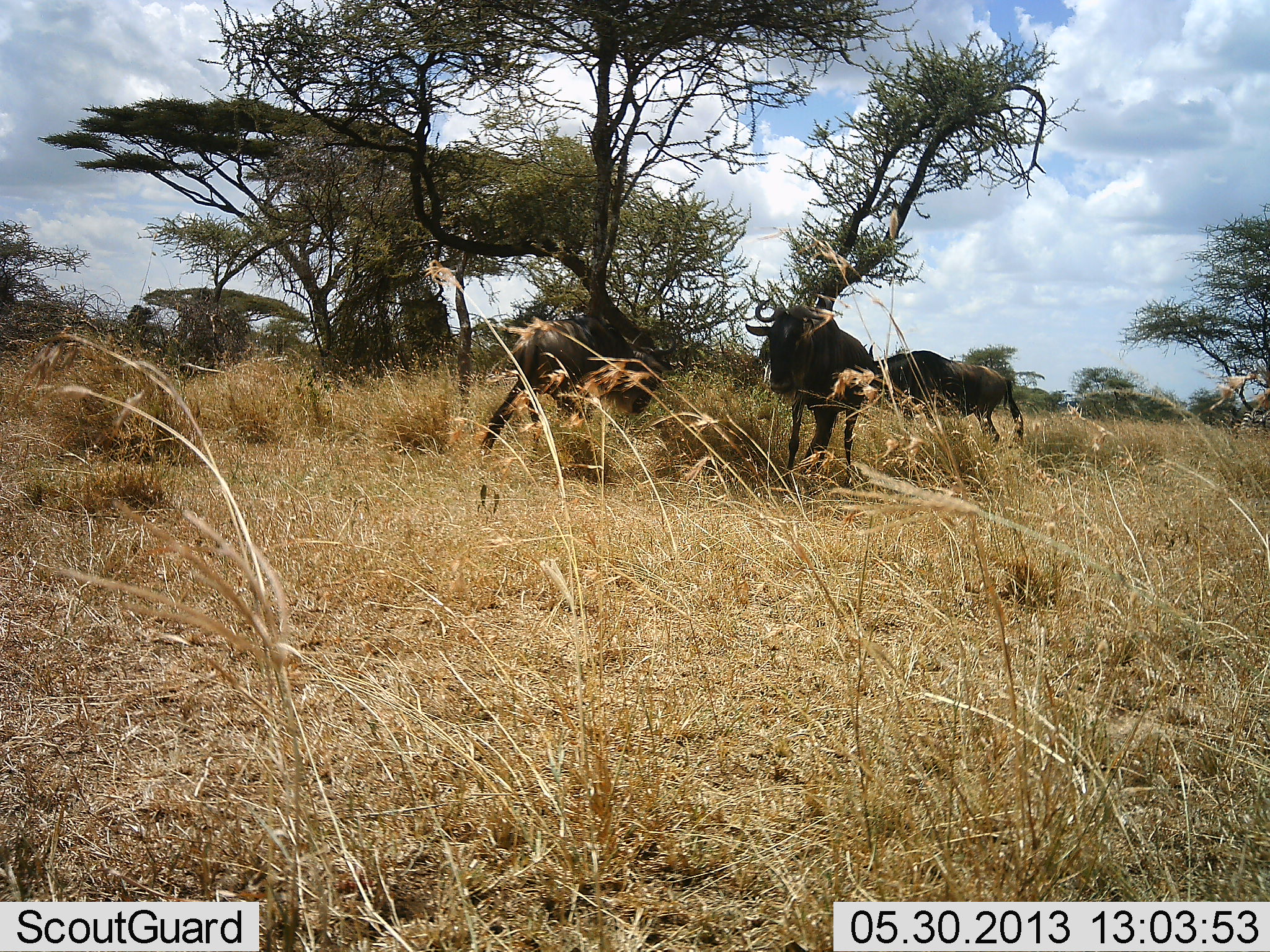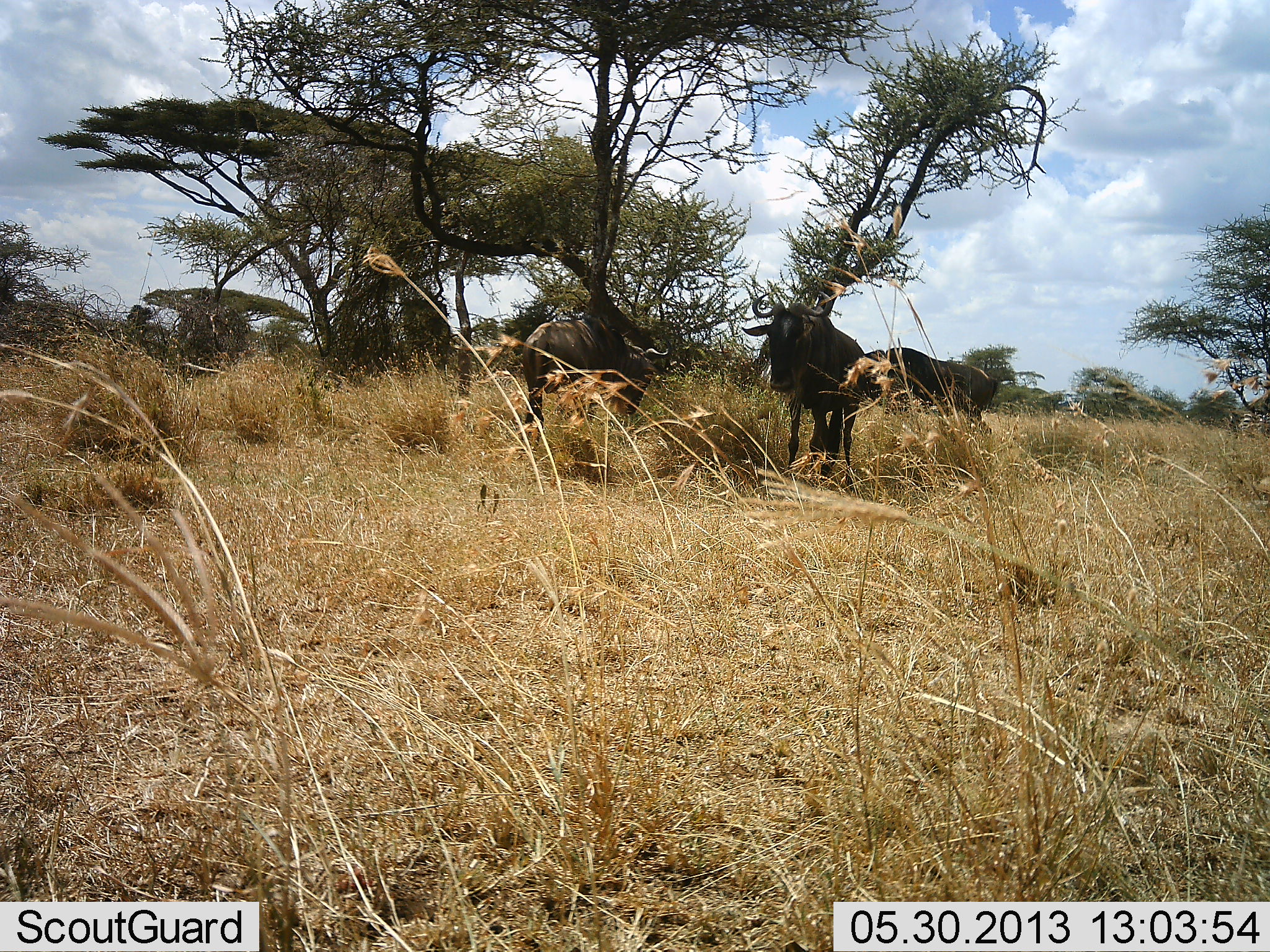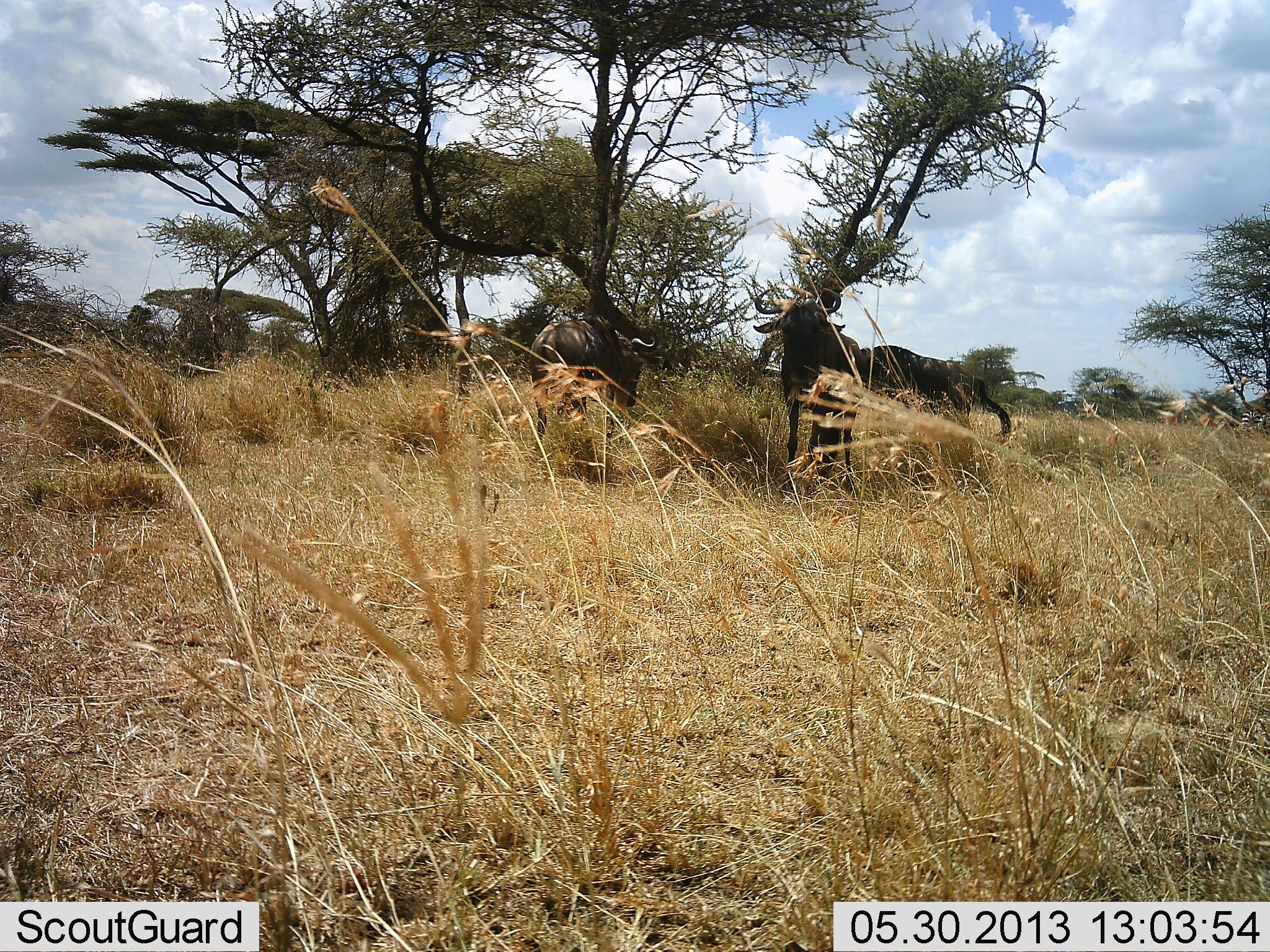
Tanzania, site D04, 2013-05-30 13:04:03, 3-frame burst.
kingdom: Animalia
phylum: Chordata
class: Mammalia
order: Artiodactyla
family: Bovidae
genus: Connochaetes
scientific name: Connochaetes taurinus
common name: blue wildebeest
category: wildebeest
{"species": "wildebeest (blue wildebeest) (Connochaetes taurinus)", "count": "3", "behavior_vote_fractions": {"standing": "100%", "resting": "10%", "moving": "10%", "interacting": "0%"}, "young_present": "0%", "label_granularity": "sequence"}